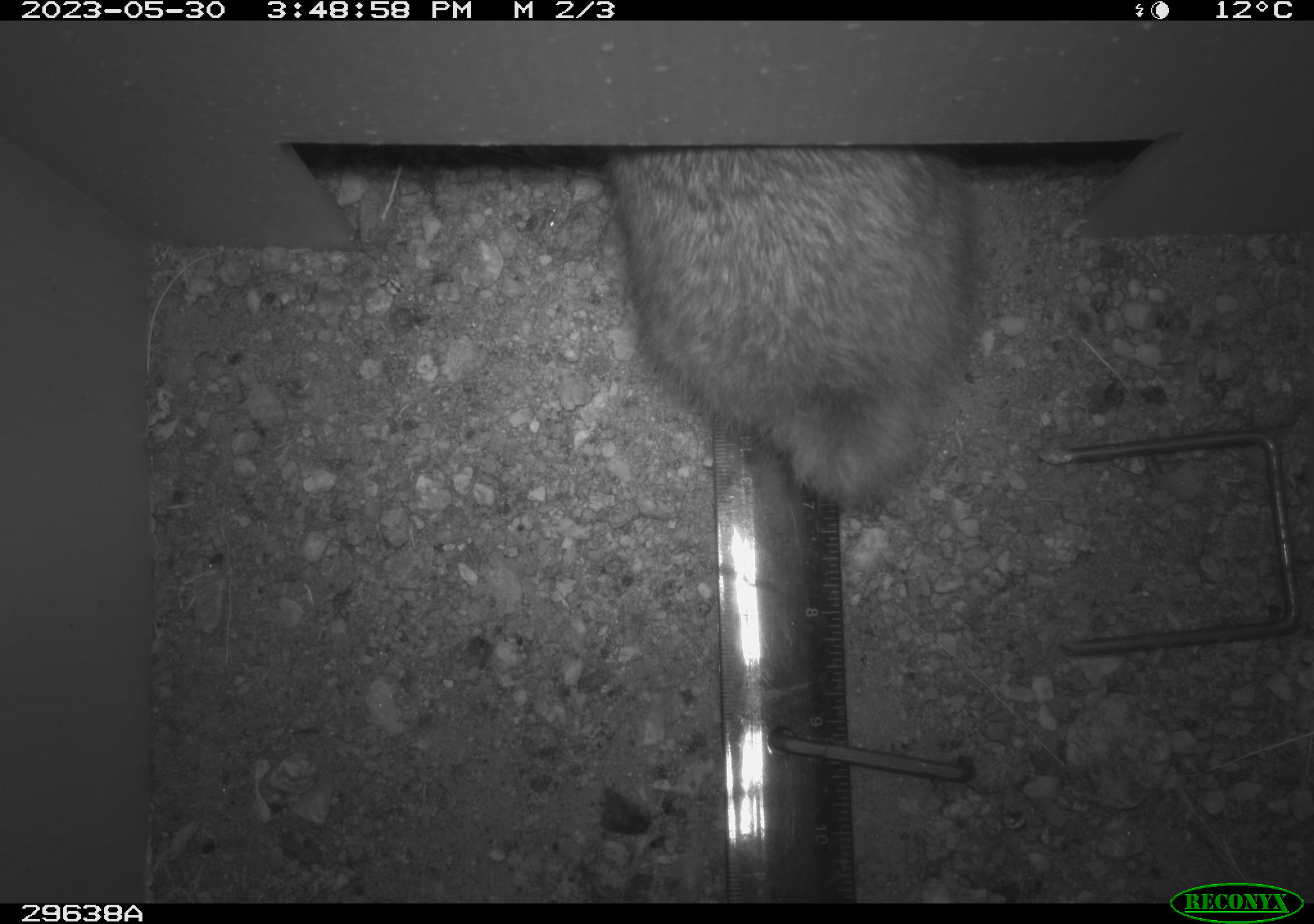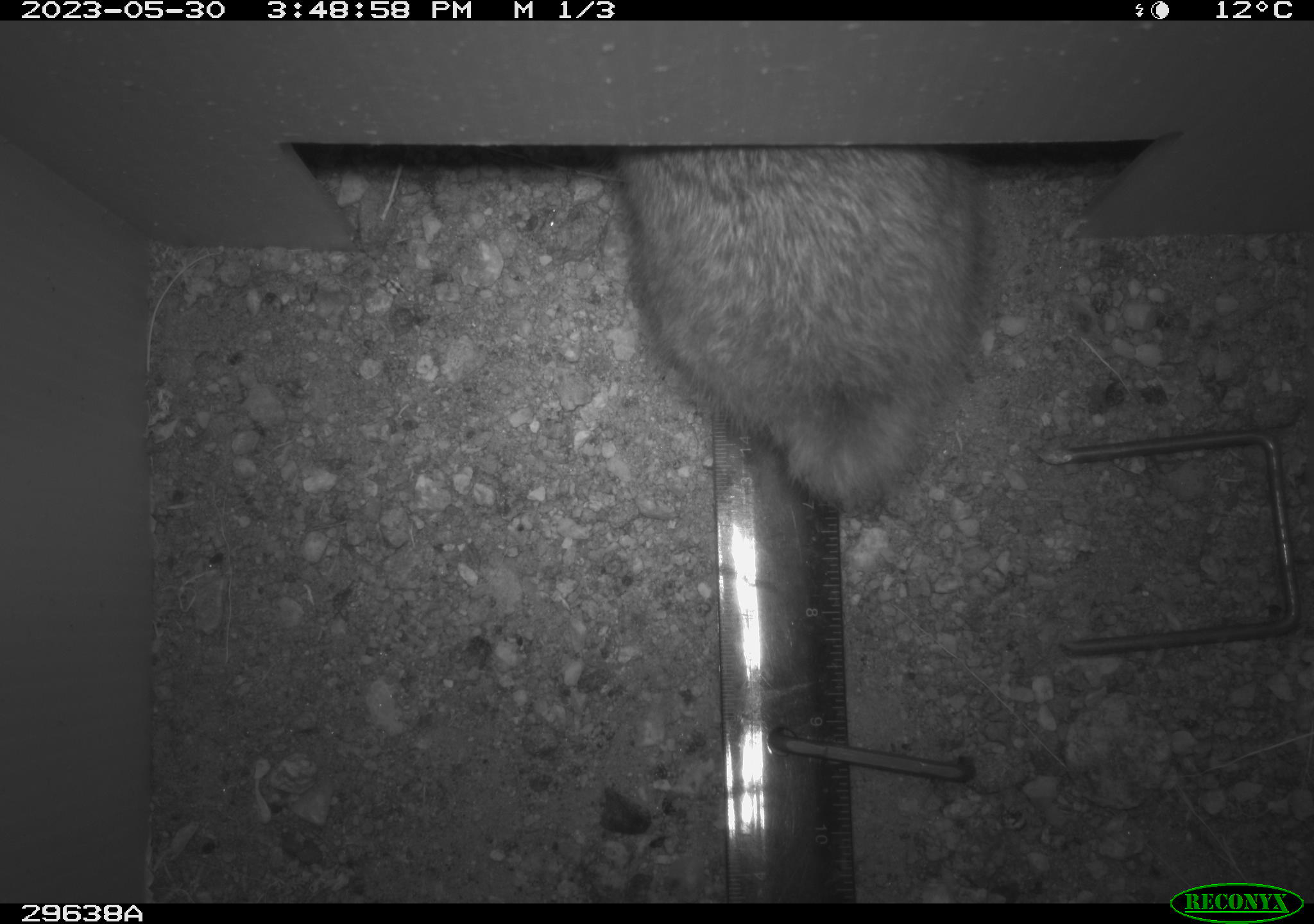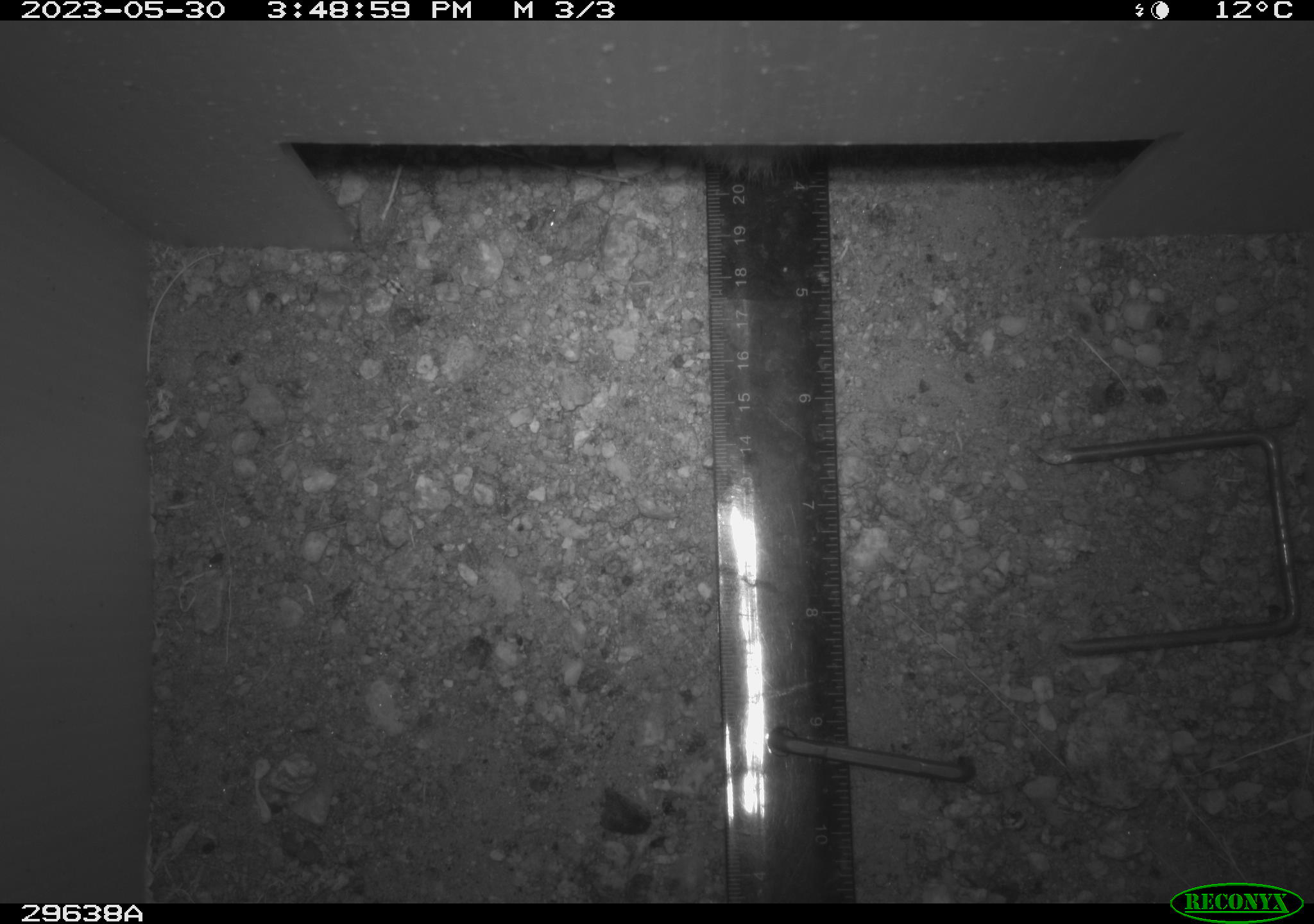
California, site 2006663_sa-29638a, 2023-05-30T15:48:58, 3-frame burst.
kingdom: Animalia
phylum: Chordata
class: Mammalia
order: Lagomorpha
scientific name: Lagomorpha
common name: hares, rabbits, and pikas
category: lagomorpha order